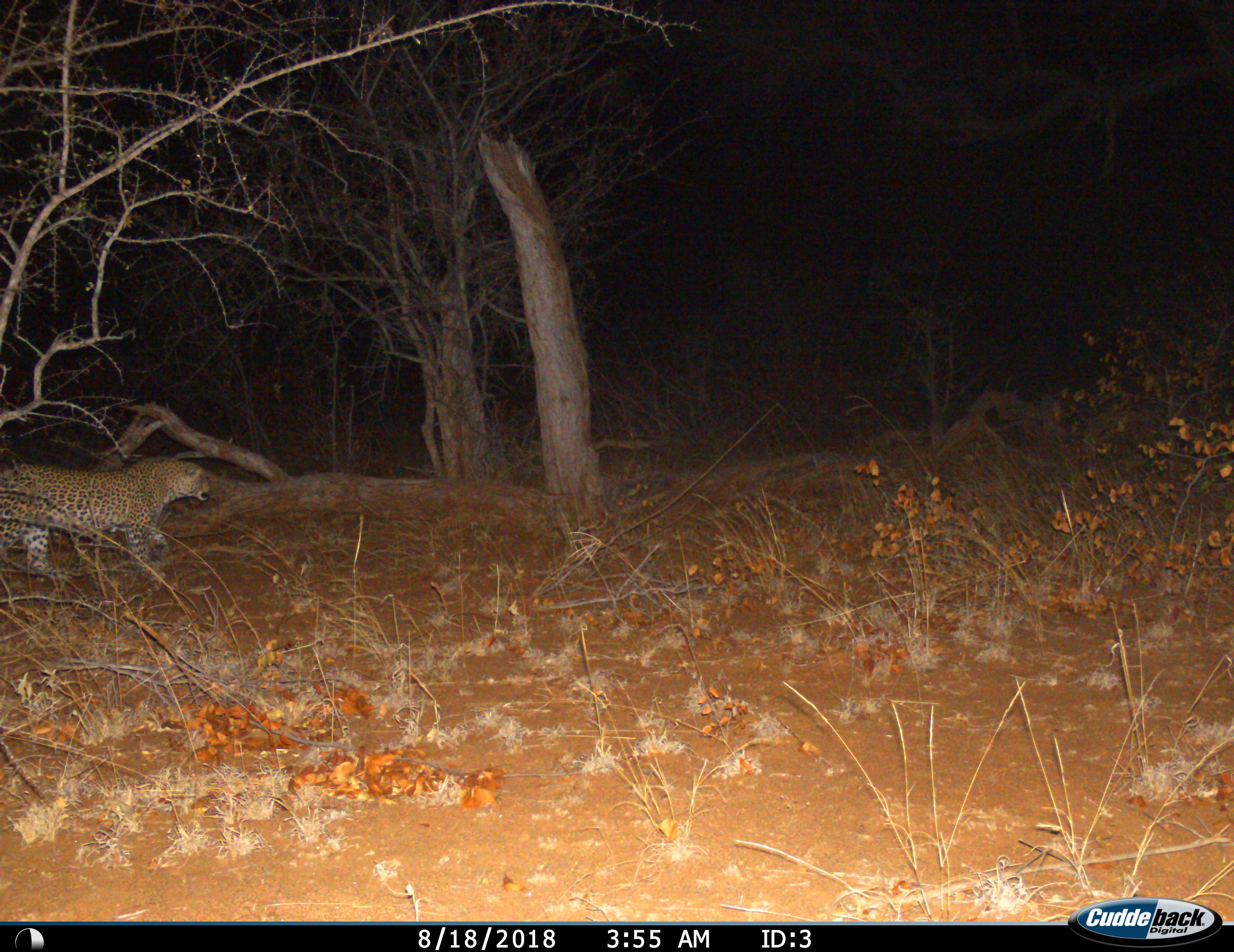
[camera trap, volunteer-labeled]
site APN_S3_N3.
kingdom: Animalia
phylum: Chordata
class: Mammalia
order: Carnivora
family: Felidae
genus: Panthera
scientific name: Panthera pardus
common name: leopard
Leopard (Panthera pardus), count 1. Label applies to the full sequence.